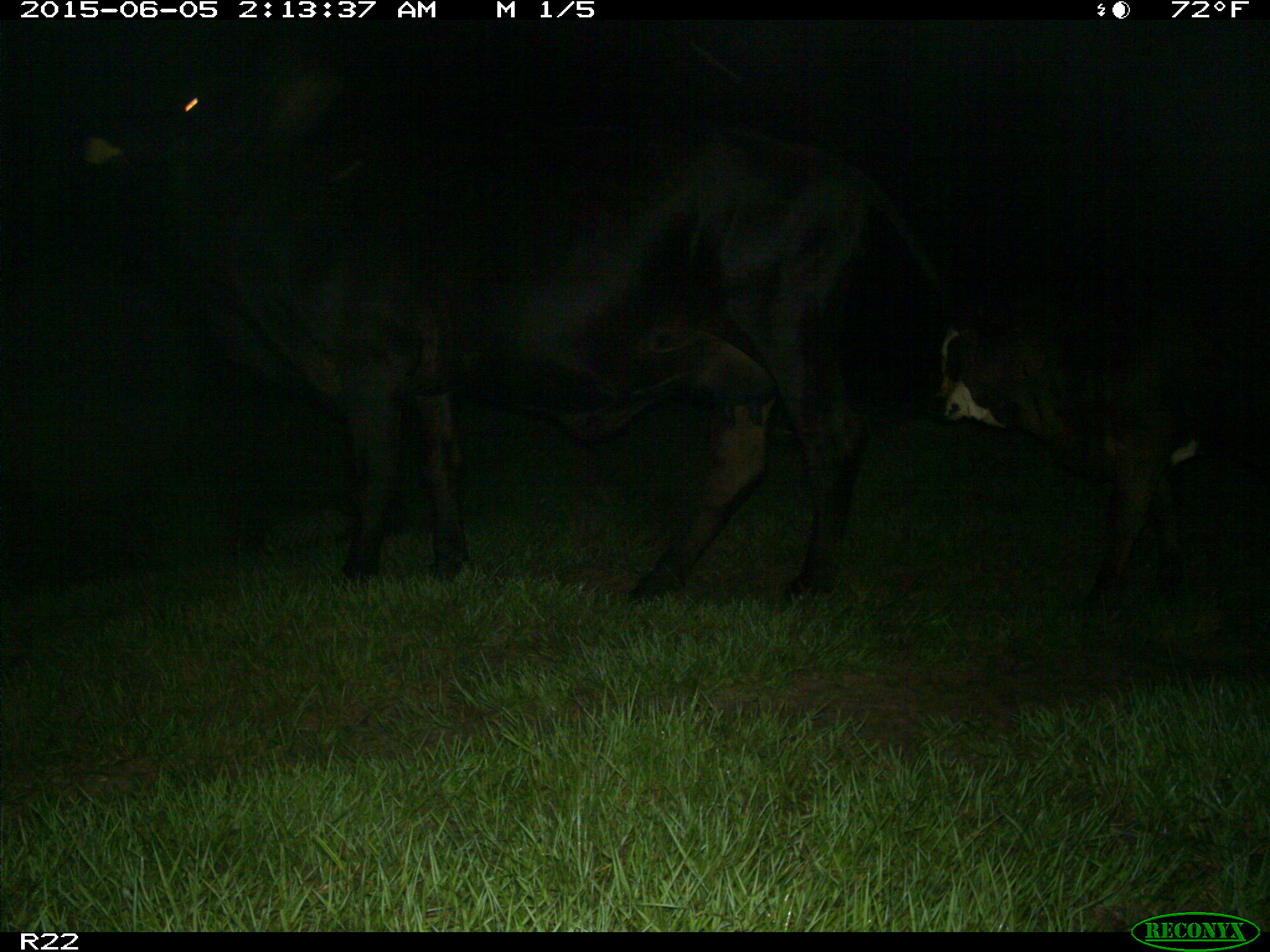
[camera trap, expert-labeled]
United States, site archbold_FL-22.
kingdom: Animalia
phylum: Chordata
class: Mammalia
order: Artiodactyla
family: Bovidae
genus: Bos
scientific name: Bos taurus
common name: domestic cow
Bos taurus (domestic cow).